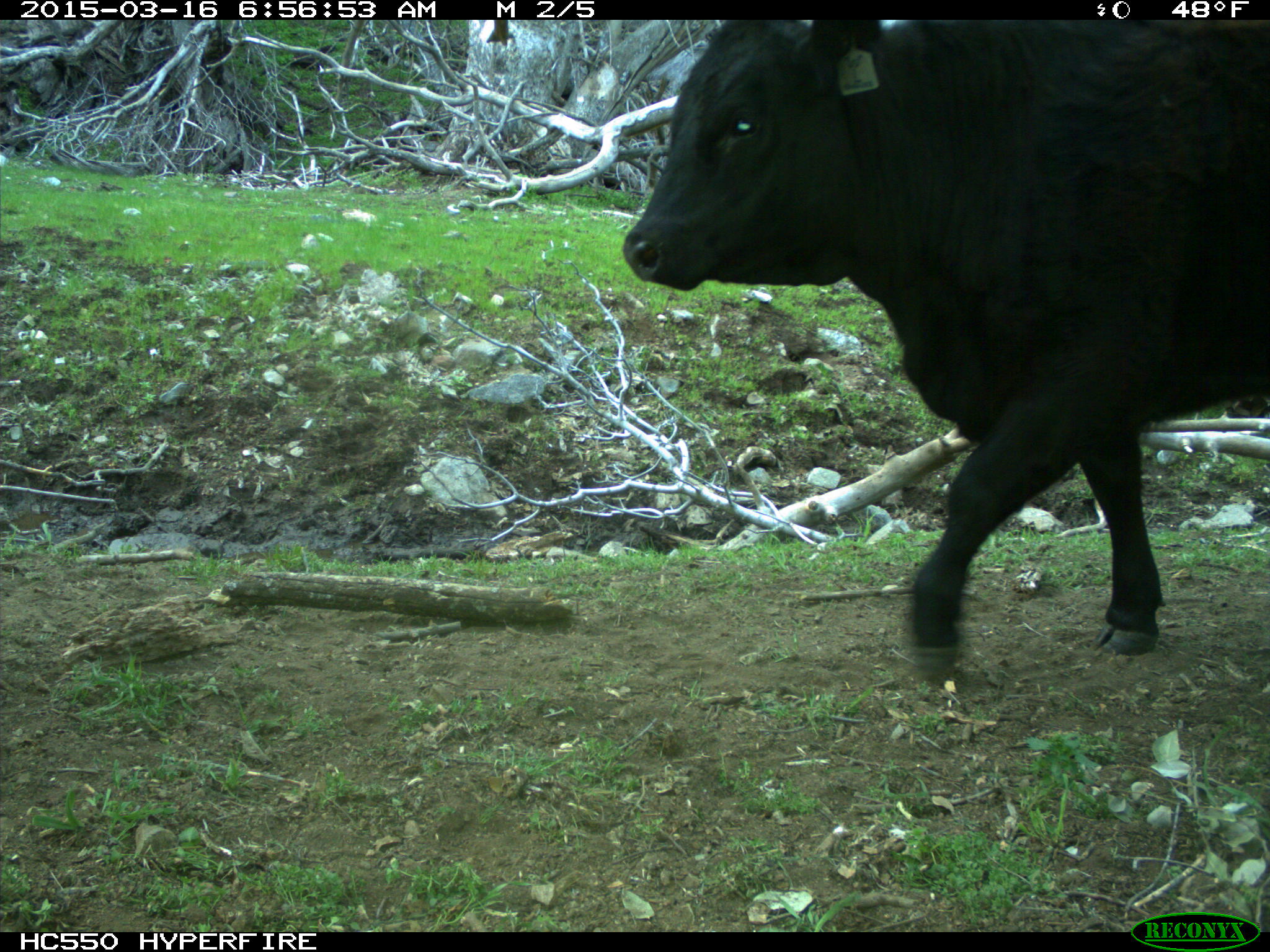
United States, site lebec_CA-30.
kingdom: Animalia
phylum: Chordata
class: Mammalia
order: Artiodactyla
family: Bovidae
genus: Bos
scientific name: Bos taurus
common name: domestic cow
Bos taurus (domestic cow).